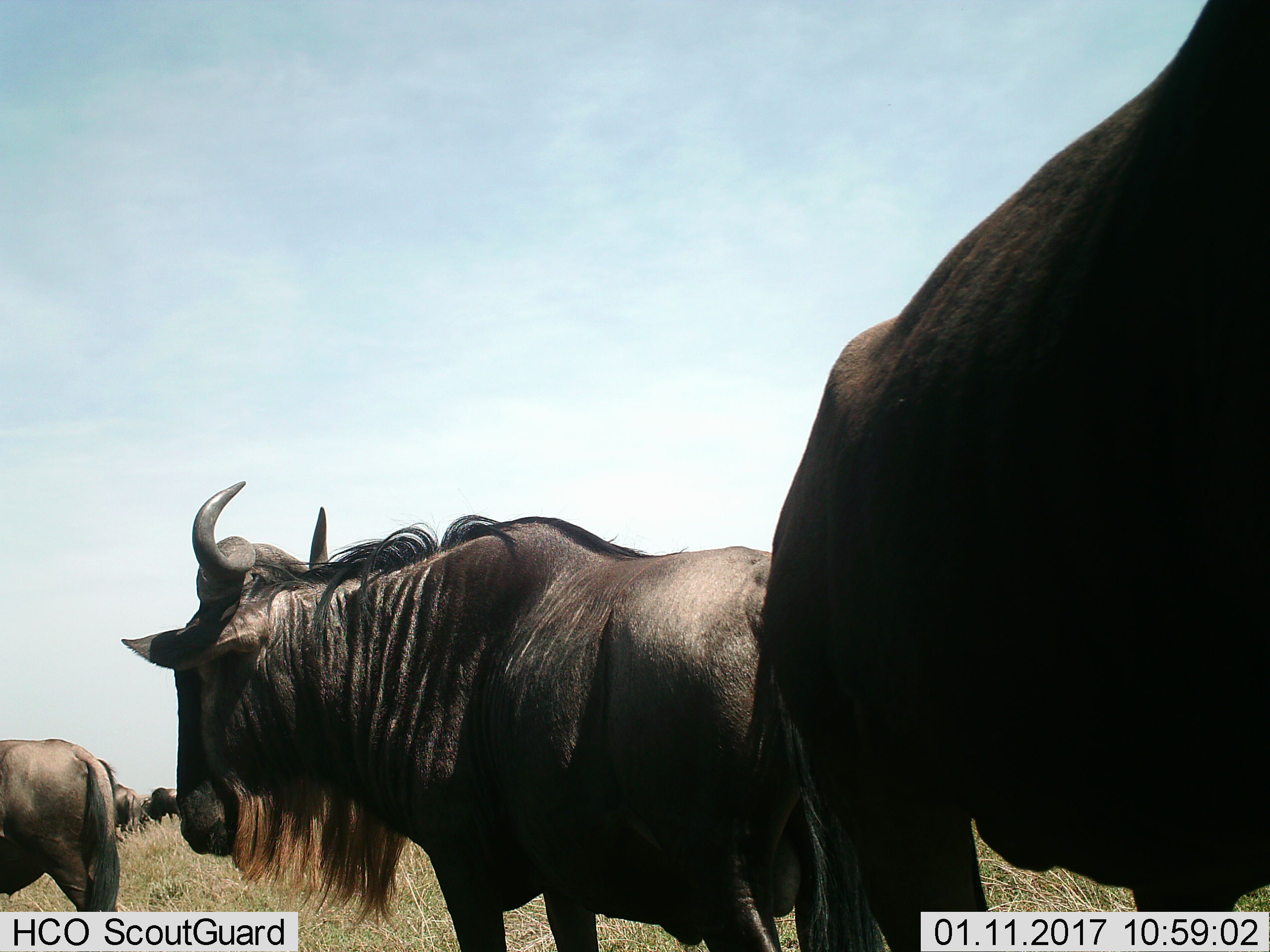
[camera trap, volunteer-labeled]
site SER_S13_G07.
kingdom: Animalia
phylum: Chordata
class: Mammalia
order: Artiodactyla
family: Bovidae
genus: Connochaetes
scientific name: Connochaetes taurinus taurinus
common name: blue wildebeest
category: wildebeestblue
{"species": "wildebeestblue (blue wildebeest) (Connochaetes taurinus taurinus)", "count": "5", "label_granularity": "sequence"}